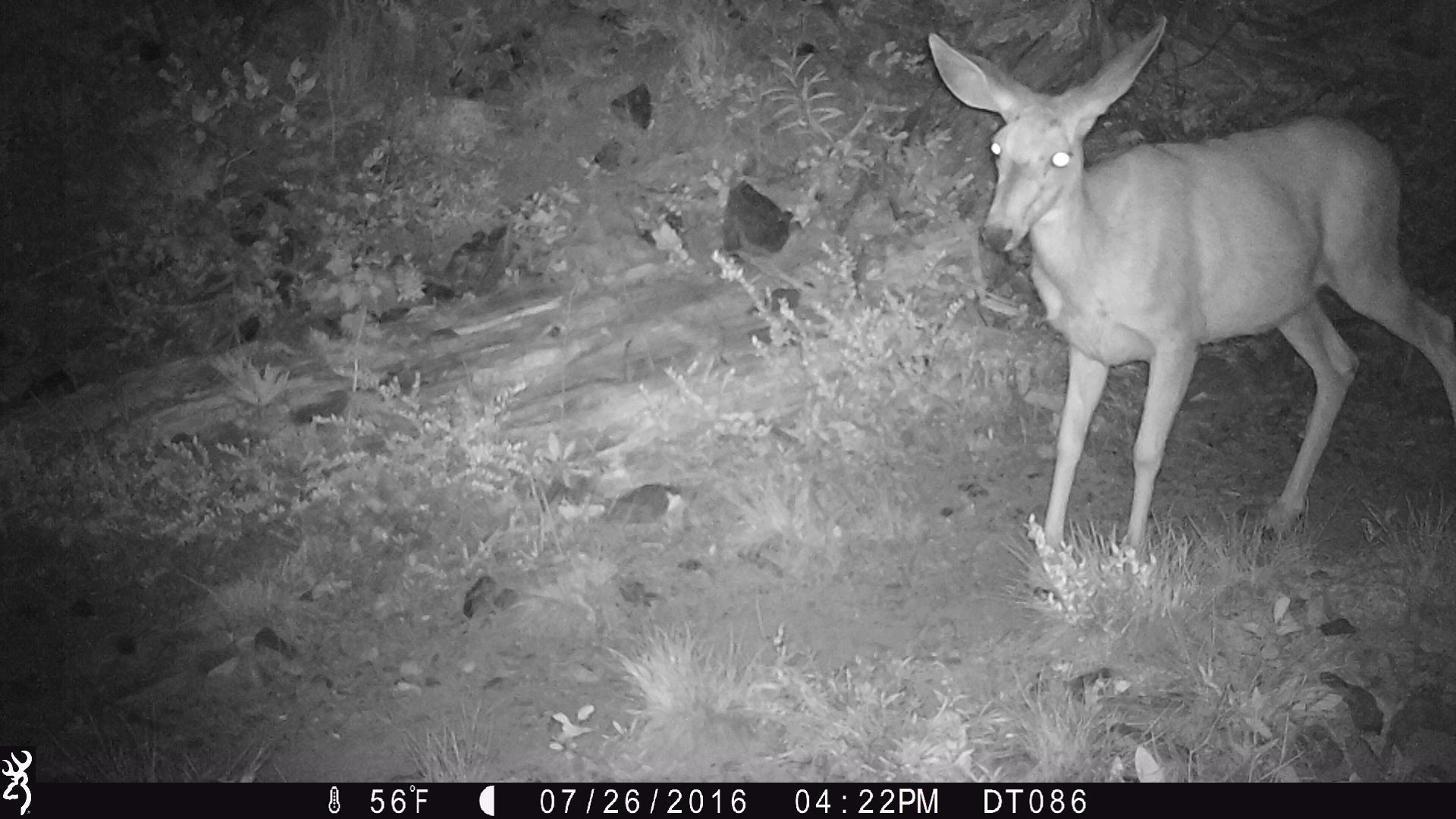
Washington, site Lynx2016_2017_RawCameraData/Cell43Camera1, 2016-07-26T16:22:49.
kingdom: Animalia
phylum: Chordata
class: Mammalia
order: Artiodactyla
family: Cervidae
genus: Odocoileus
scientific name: Odocoileus hemionus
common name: mule deer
Odocoileus hemionus (mule deer). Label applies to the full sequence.